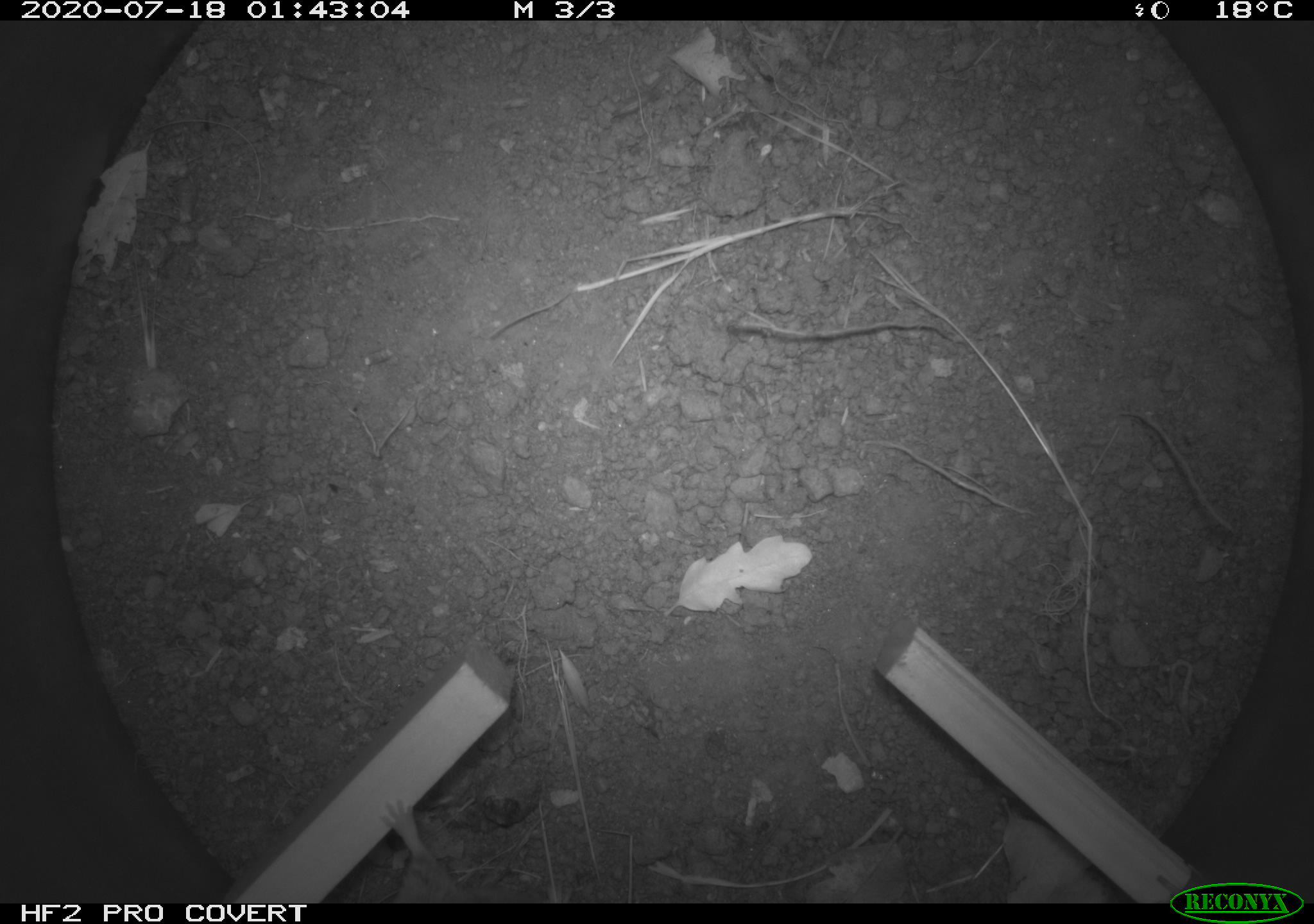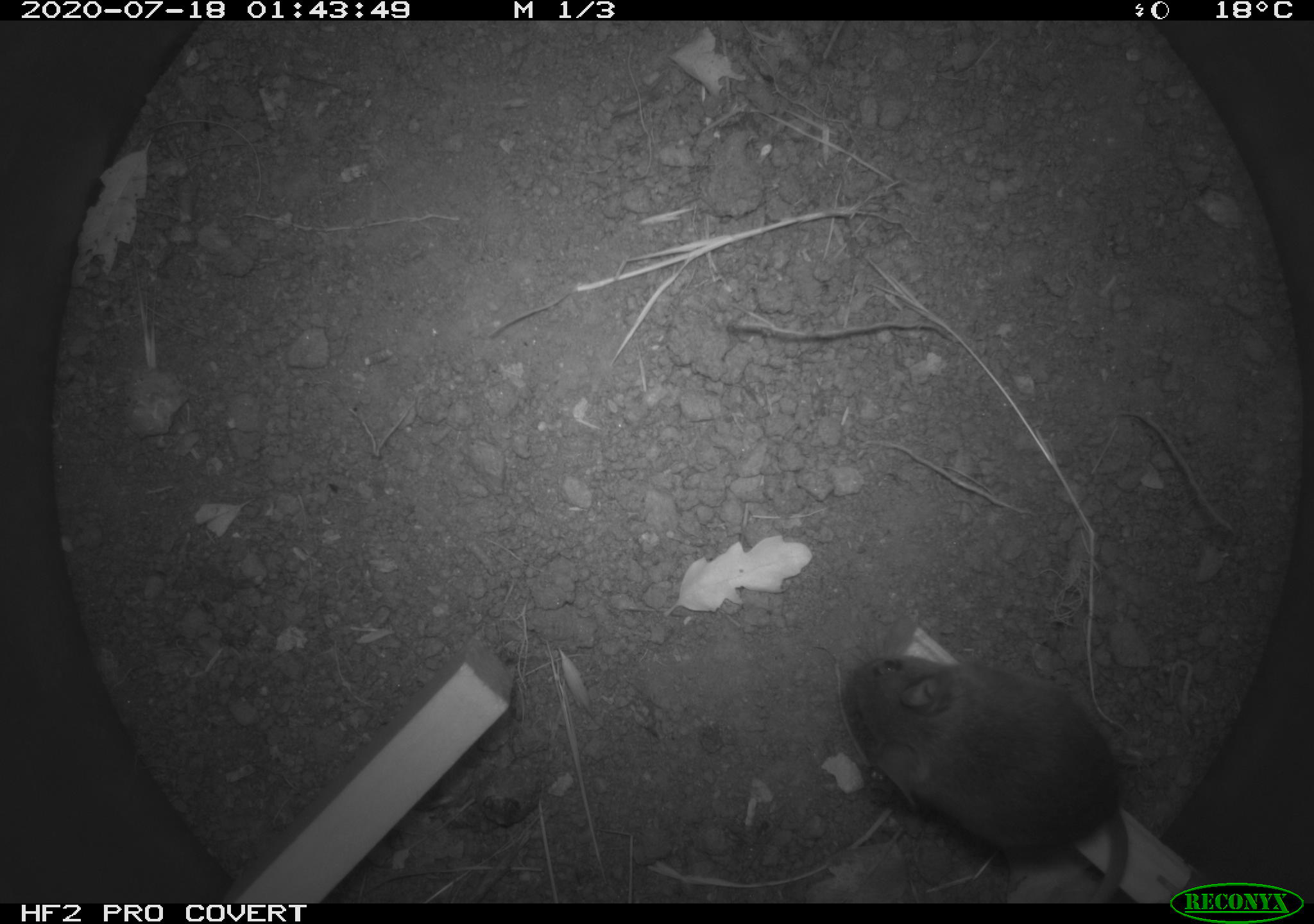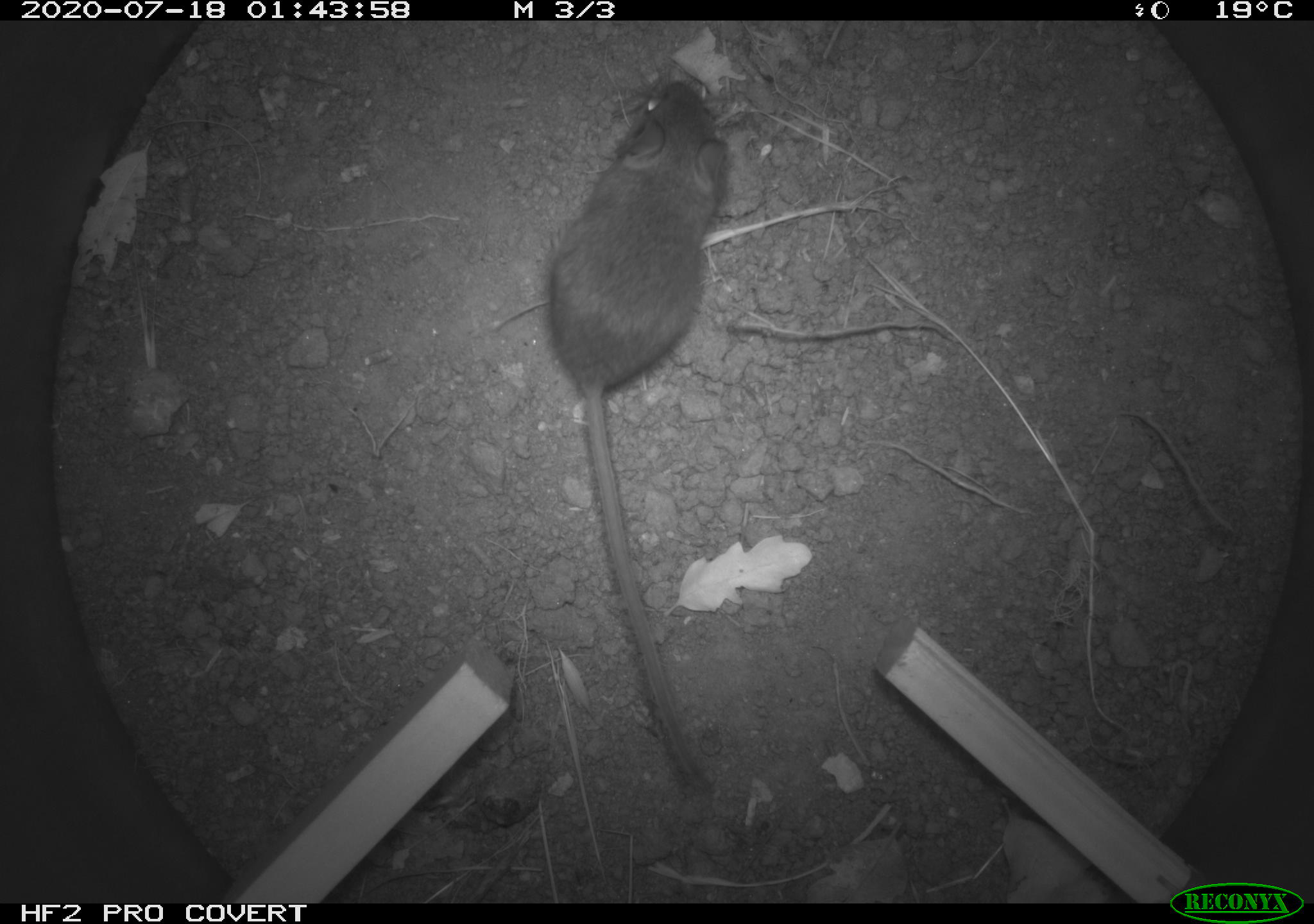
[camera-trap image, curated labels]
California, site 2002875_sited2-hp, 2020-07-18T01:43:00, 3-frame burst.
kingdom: Animalia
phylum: Chordata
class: Mammalia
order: Rodentia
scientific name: Rodentia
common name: rodent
Rodent (Rodentia).